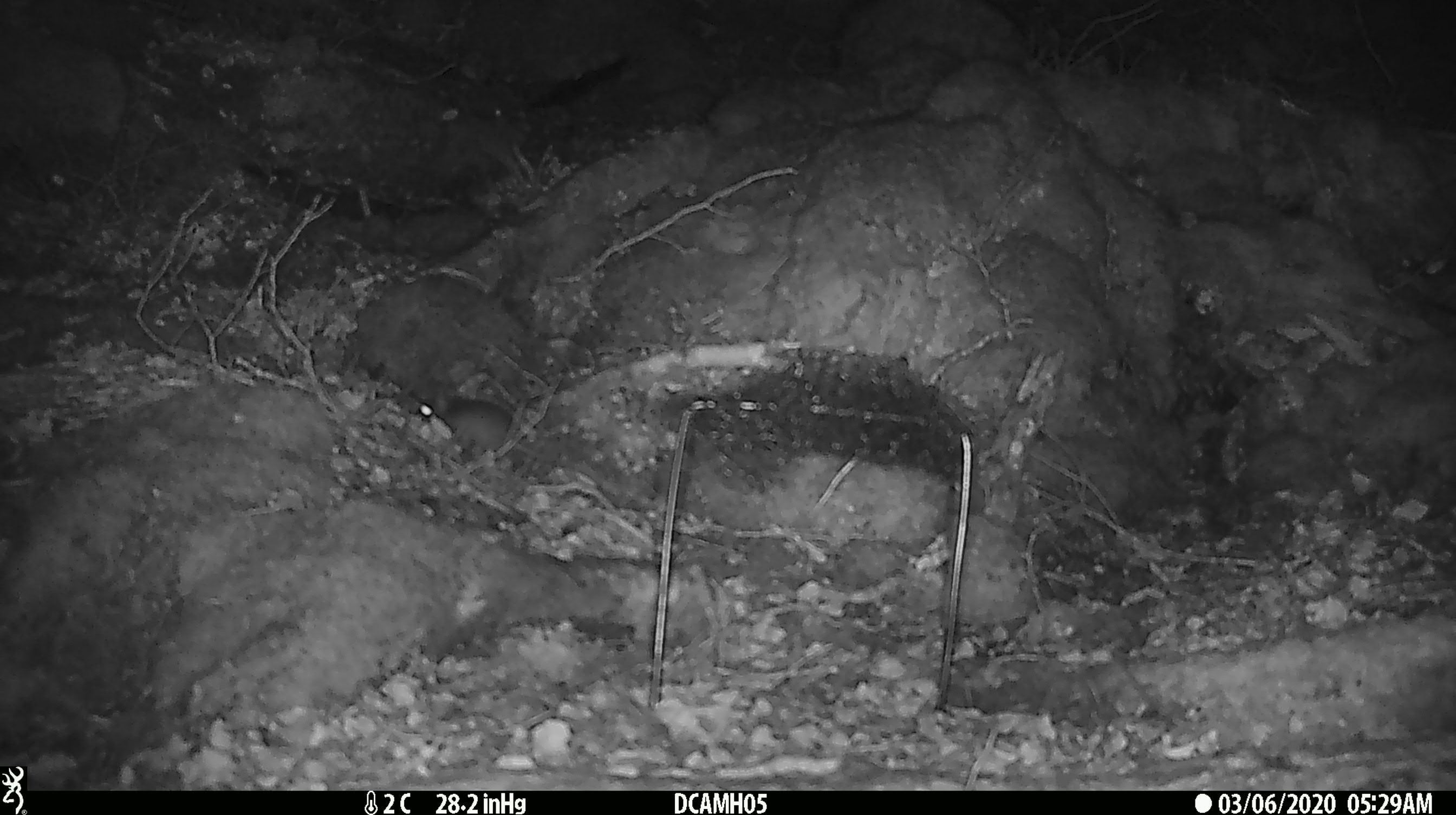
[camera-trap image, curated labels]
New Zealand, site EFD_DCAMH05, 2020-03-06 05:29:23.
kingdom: Animalia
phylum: Chordata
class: Mammalia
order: Rodentia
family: Muridae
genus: Mus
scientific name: Mus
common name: mouse